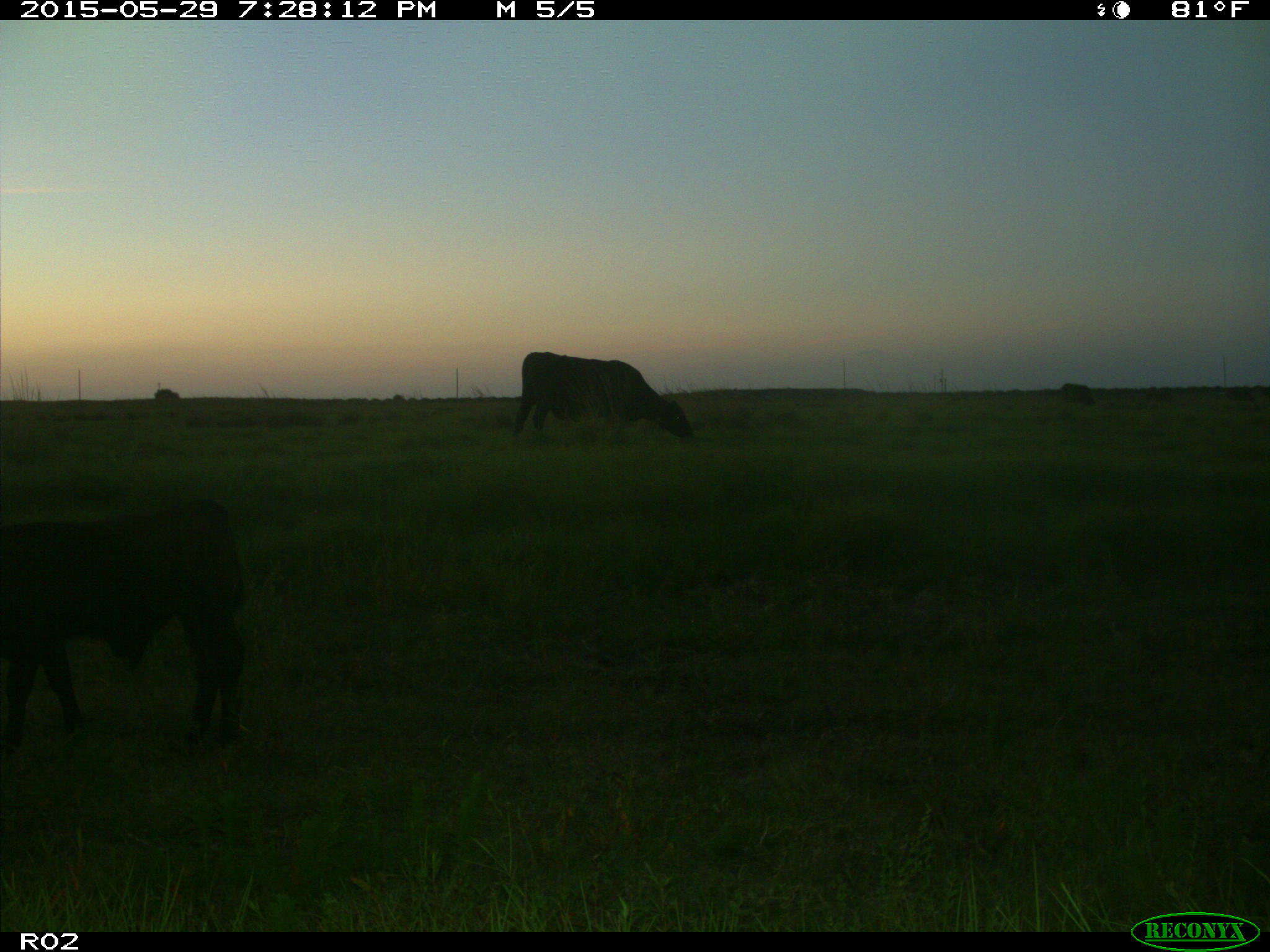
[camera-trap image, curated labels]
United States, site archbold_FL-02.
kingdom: Animalia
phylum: Chordata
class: Mammalia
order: Artiodactyla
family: Bovidae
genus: Bos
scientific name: Bos taurus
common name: domestic cow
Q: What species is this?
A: Bos taurus (domestic cow).